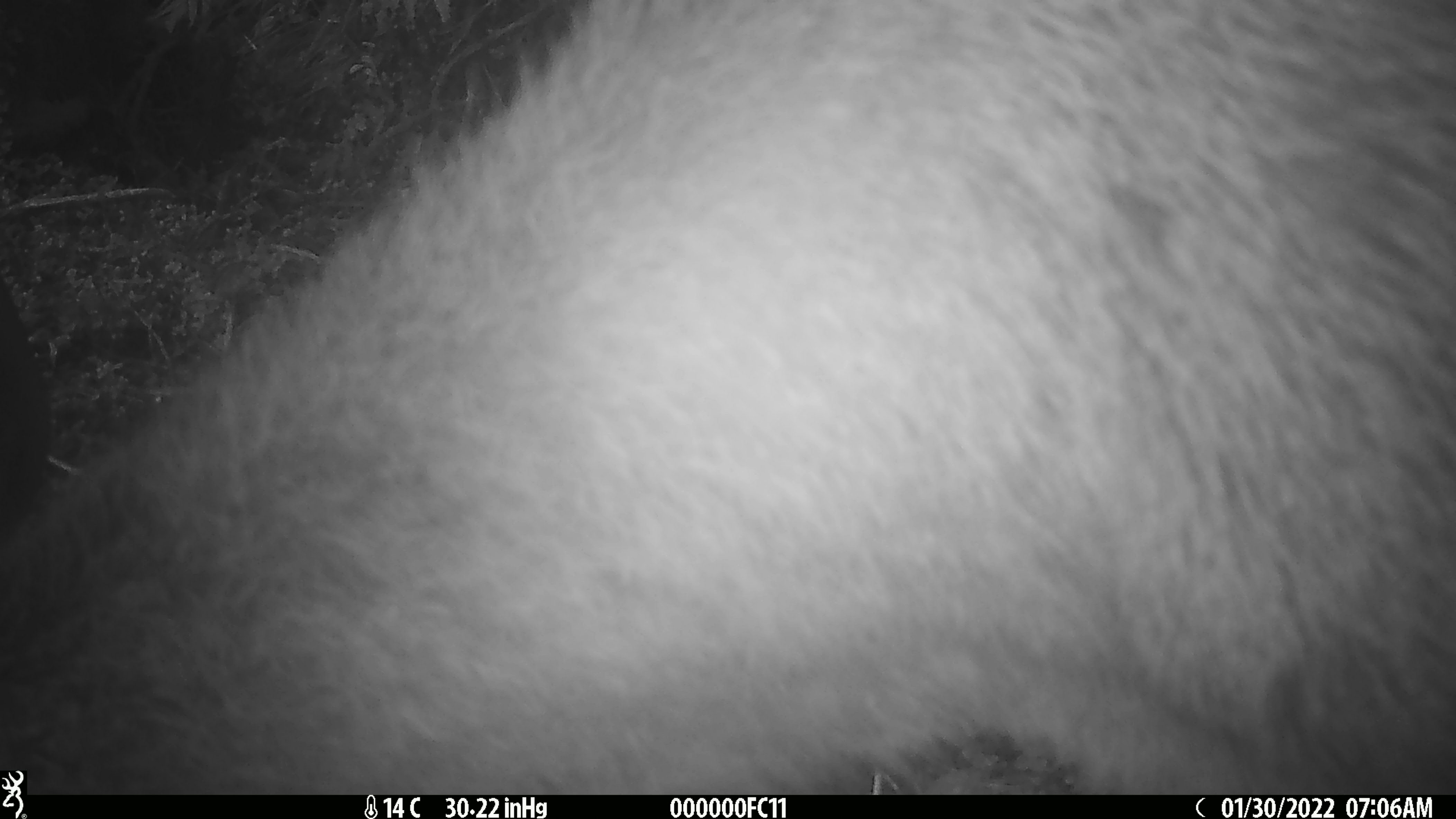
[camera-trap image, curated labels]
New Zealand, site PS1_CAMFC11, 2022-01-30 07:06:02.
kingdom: Animalia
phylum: Chordata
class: Mammalia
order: Artiodactyla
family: Cervidae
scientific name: Cervidae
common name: deer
Deer (Cervidae).